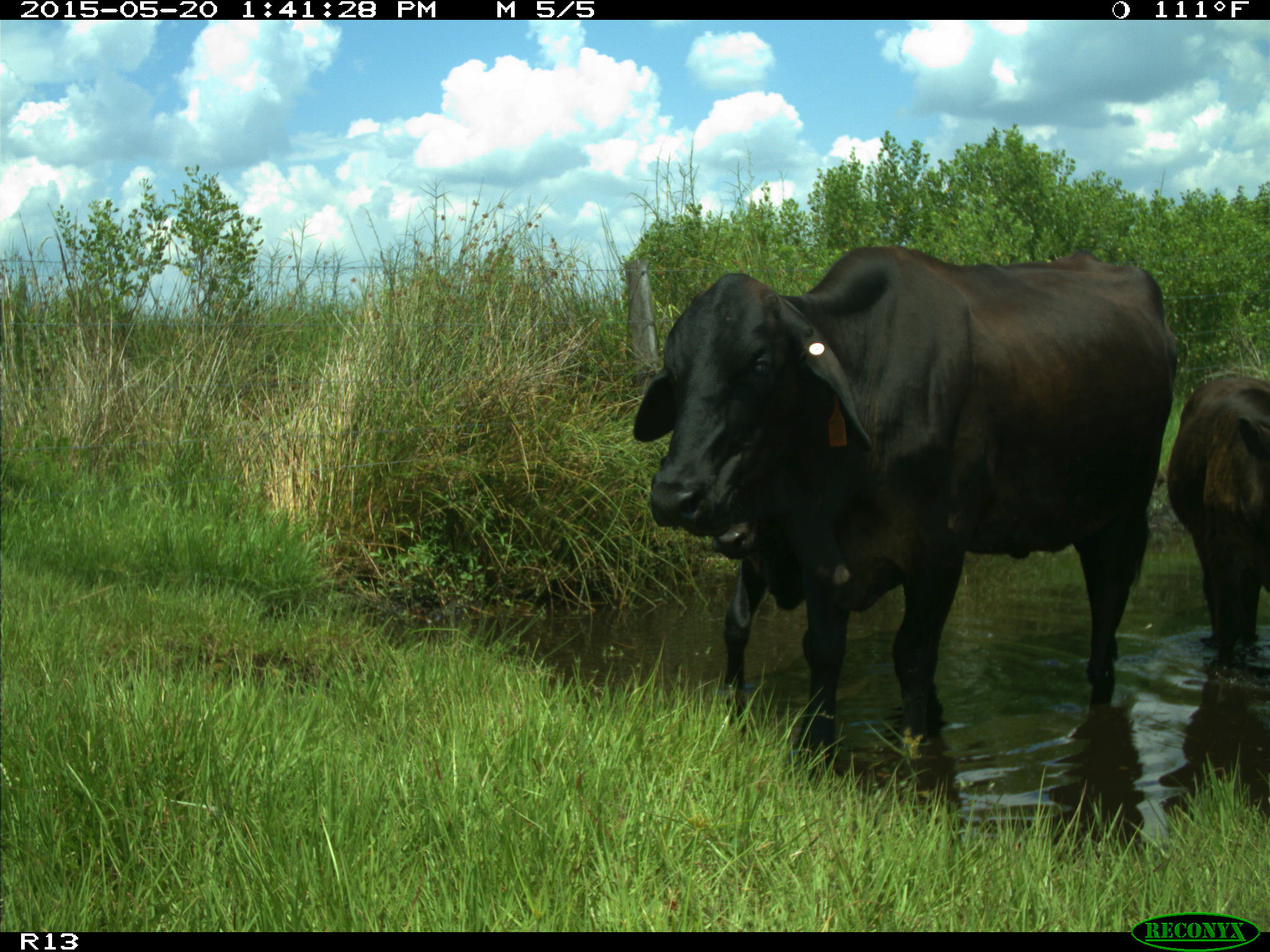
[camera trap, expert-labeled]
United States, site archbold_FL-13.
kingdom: Animalia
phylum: Chordata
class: Mammalia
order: Artiodactyla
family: Bovidae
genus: Bos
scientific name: Bos taurus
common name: domestic cow